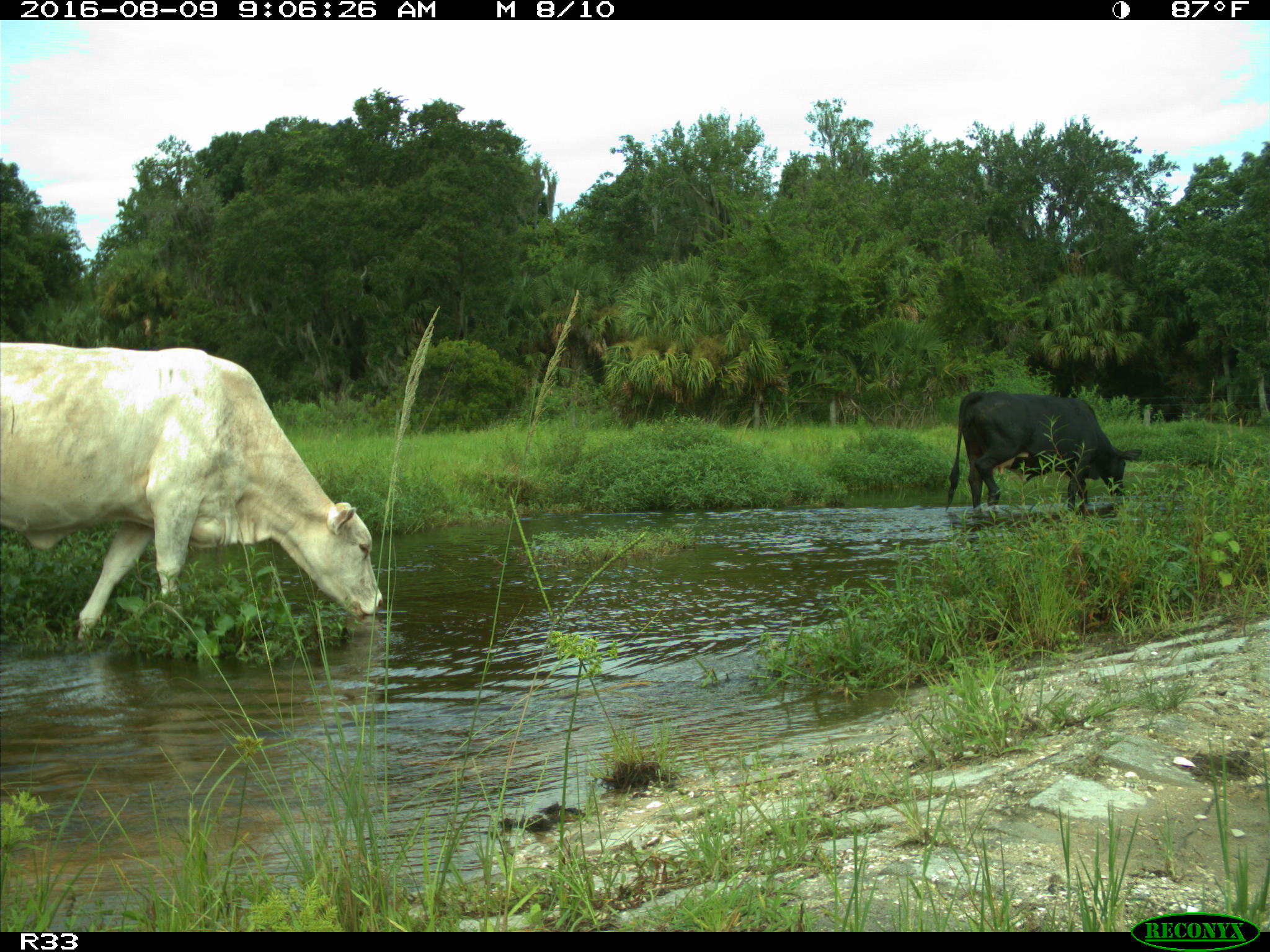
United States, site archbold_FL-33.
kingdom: Animalia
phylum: Chordata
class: Mammalia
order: Artiodactyla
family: Bovidae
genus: Bos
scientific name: Bos taurus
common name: domestic cow